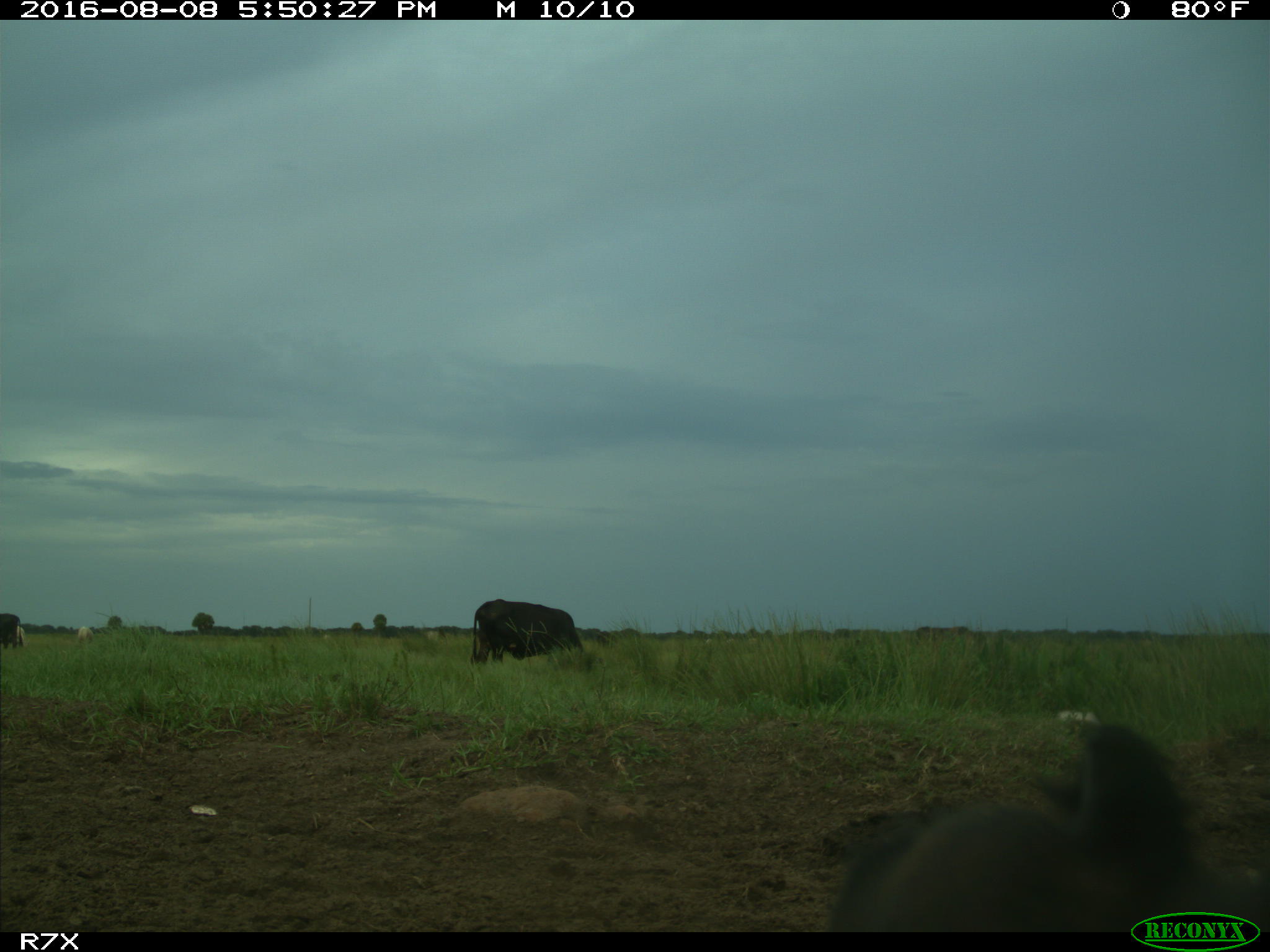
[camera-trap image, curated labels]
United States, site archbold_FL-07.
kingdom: Animalia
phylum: Chordata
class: Mammalia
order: Artiodactyla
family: Bovidae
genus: Bos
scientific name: Bos taurus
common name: domestic cow